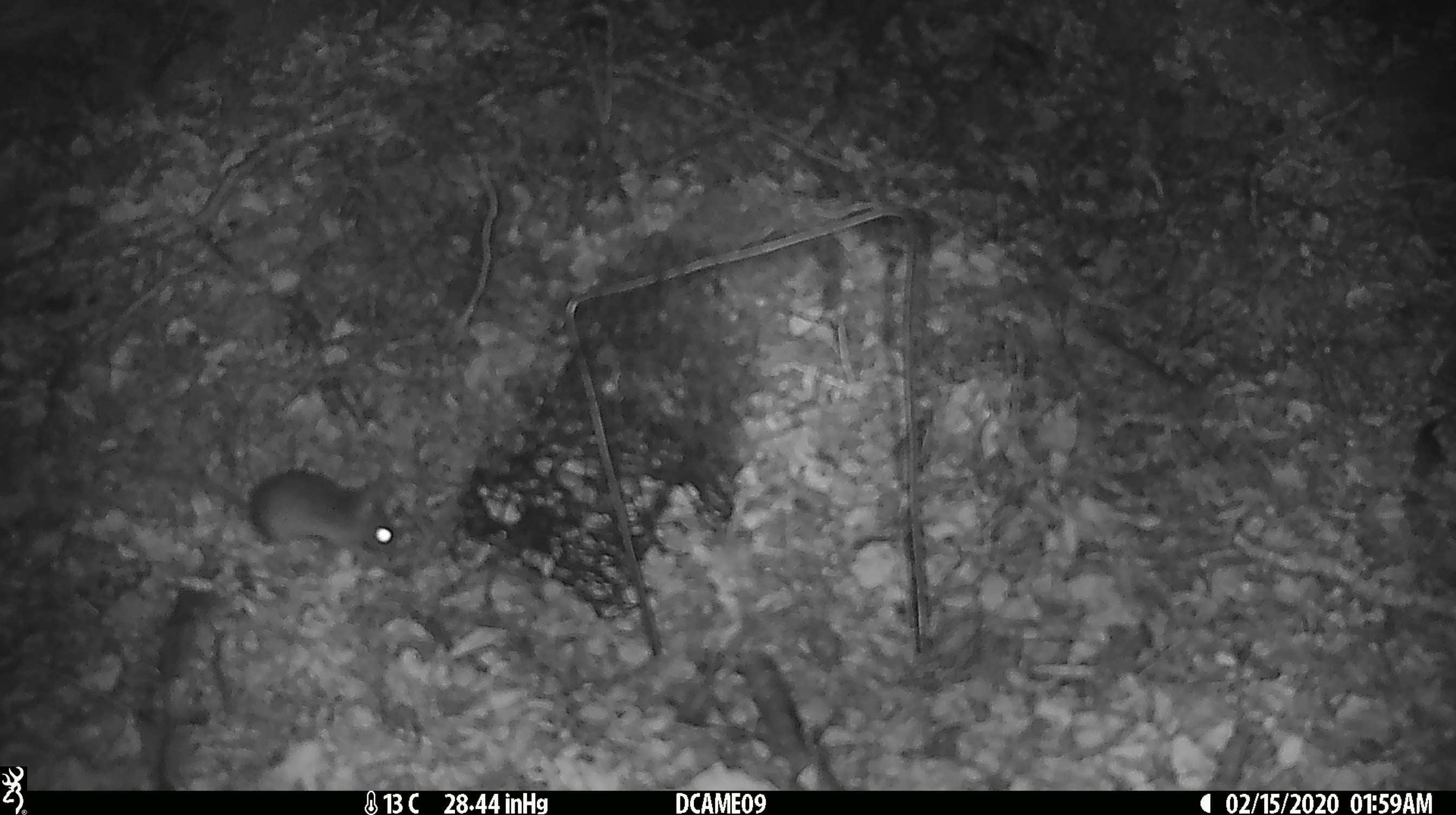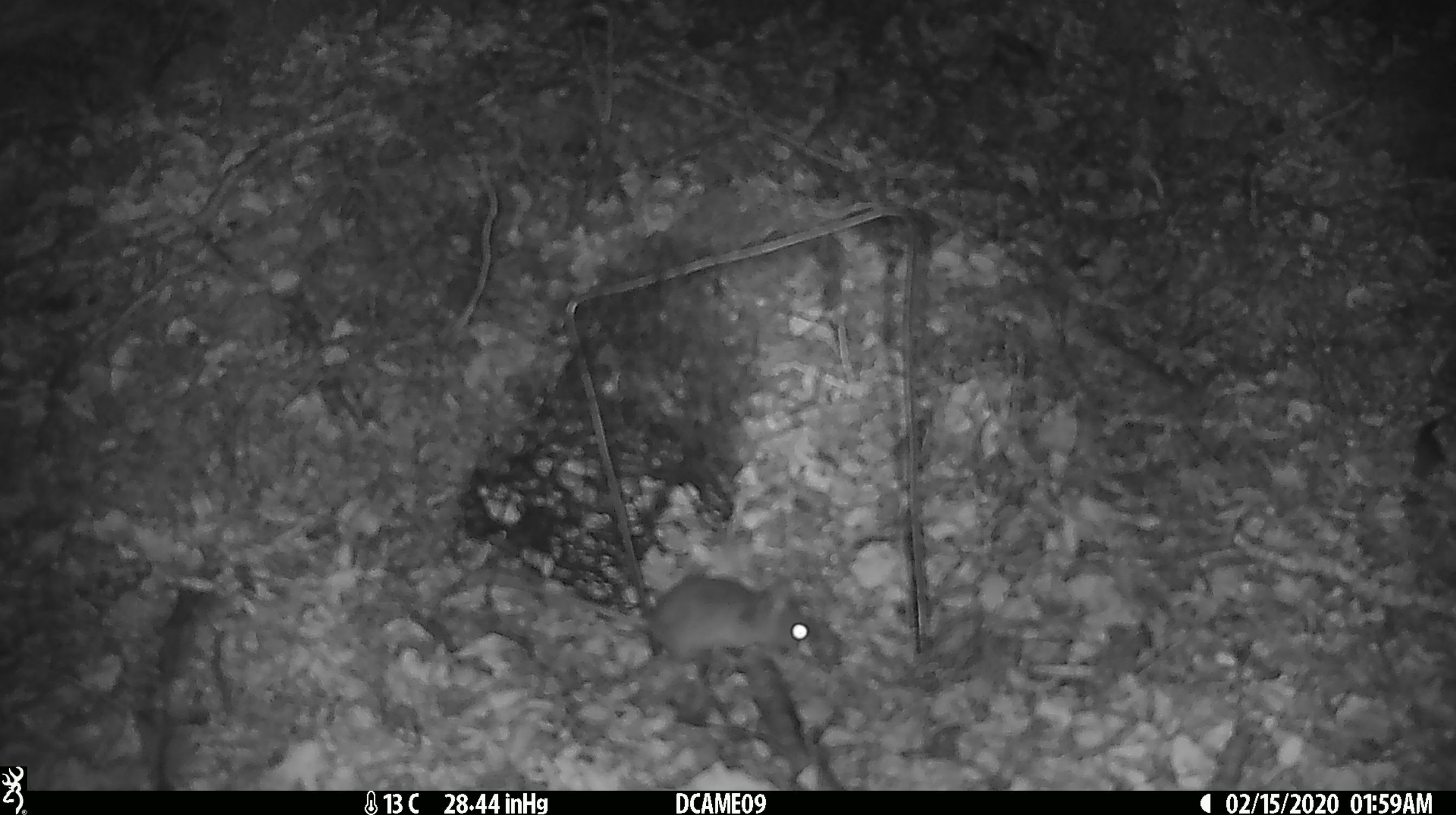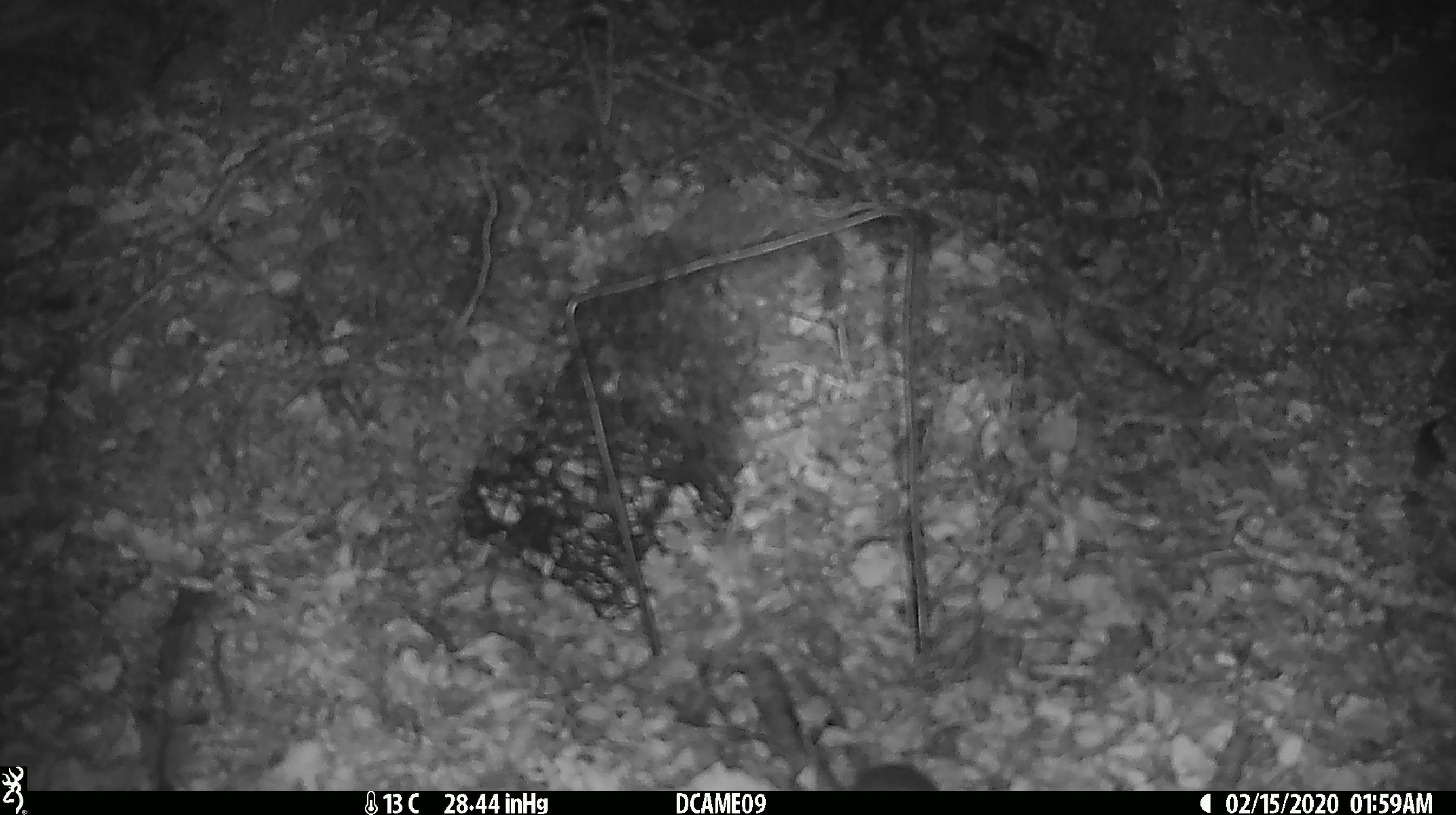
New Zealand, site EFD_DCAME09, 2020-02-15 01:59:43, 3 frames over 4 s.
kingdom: Animalia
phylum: Chordata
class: Mammalia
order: Rodentia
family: Muridae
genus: Mus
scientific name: Mus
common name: mouse